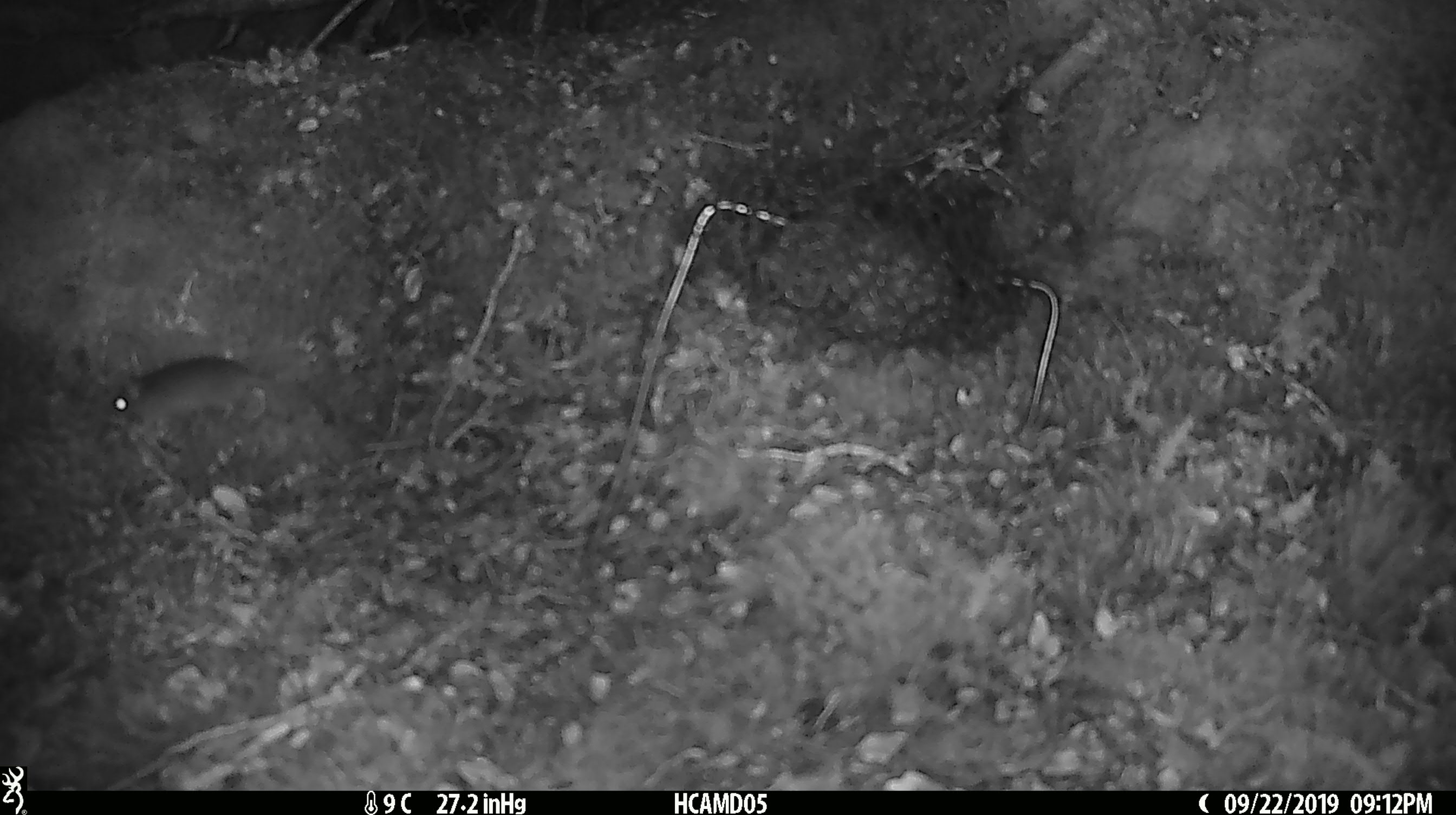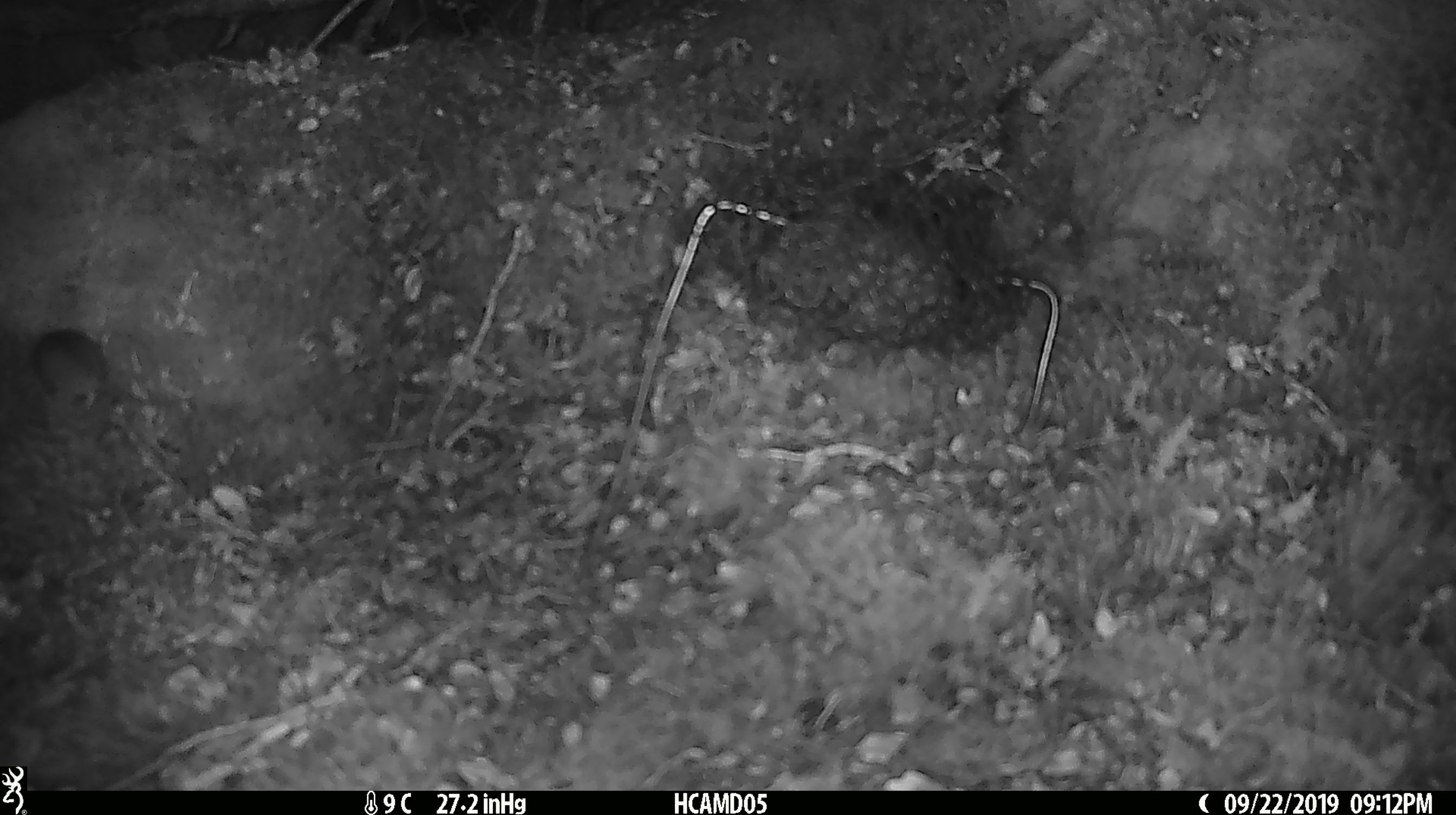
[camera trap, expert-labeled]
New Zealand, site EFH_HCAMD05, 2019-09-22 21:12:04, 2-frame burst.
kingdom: Animalia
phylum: Chordata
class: Mammalia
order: Rodentia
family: Muridae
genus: Mus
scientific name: Mus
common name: mouse